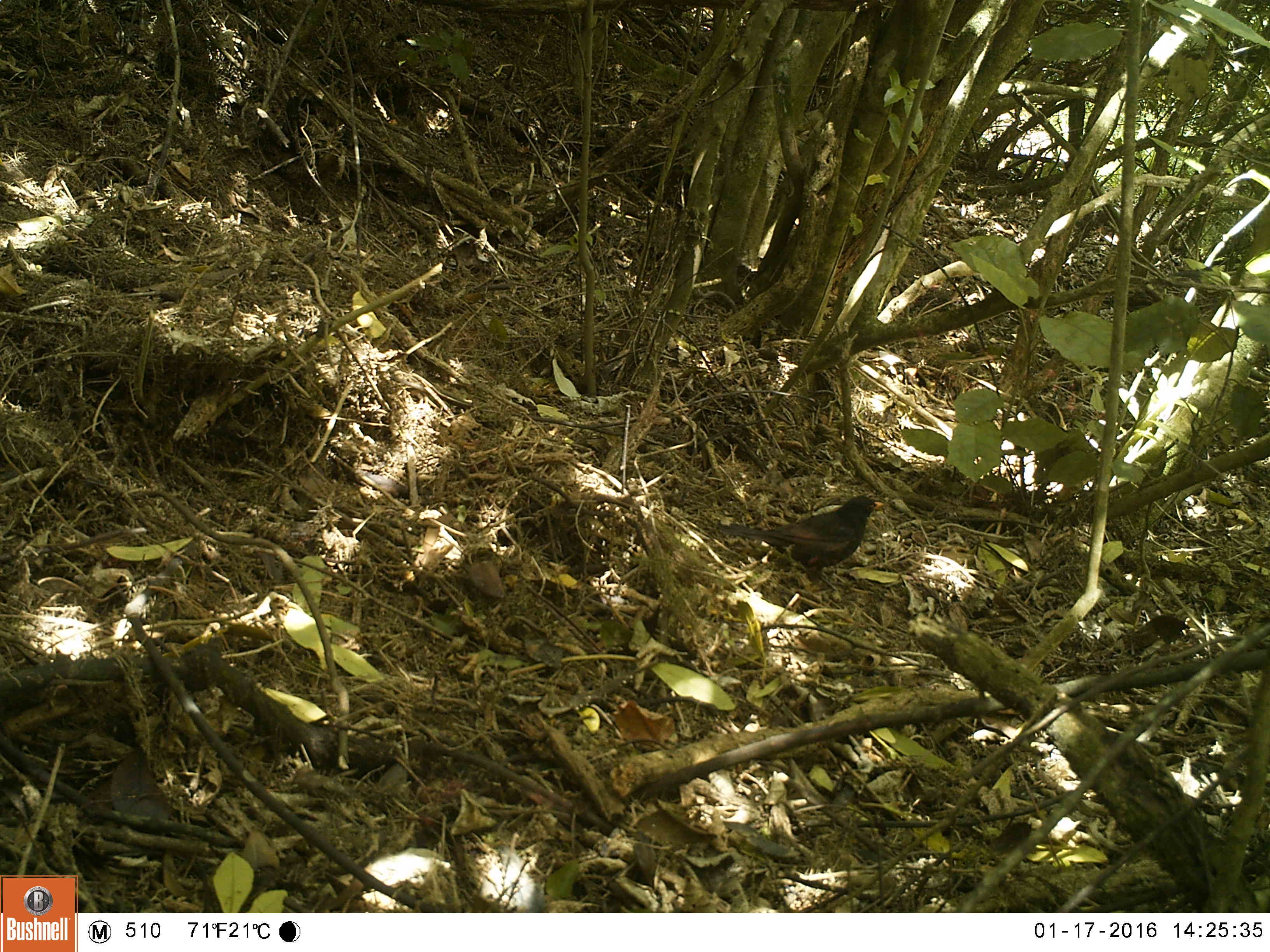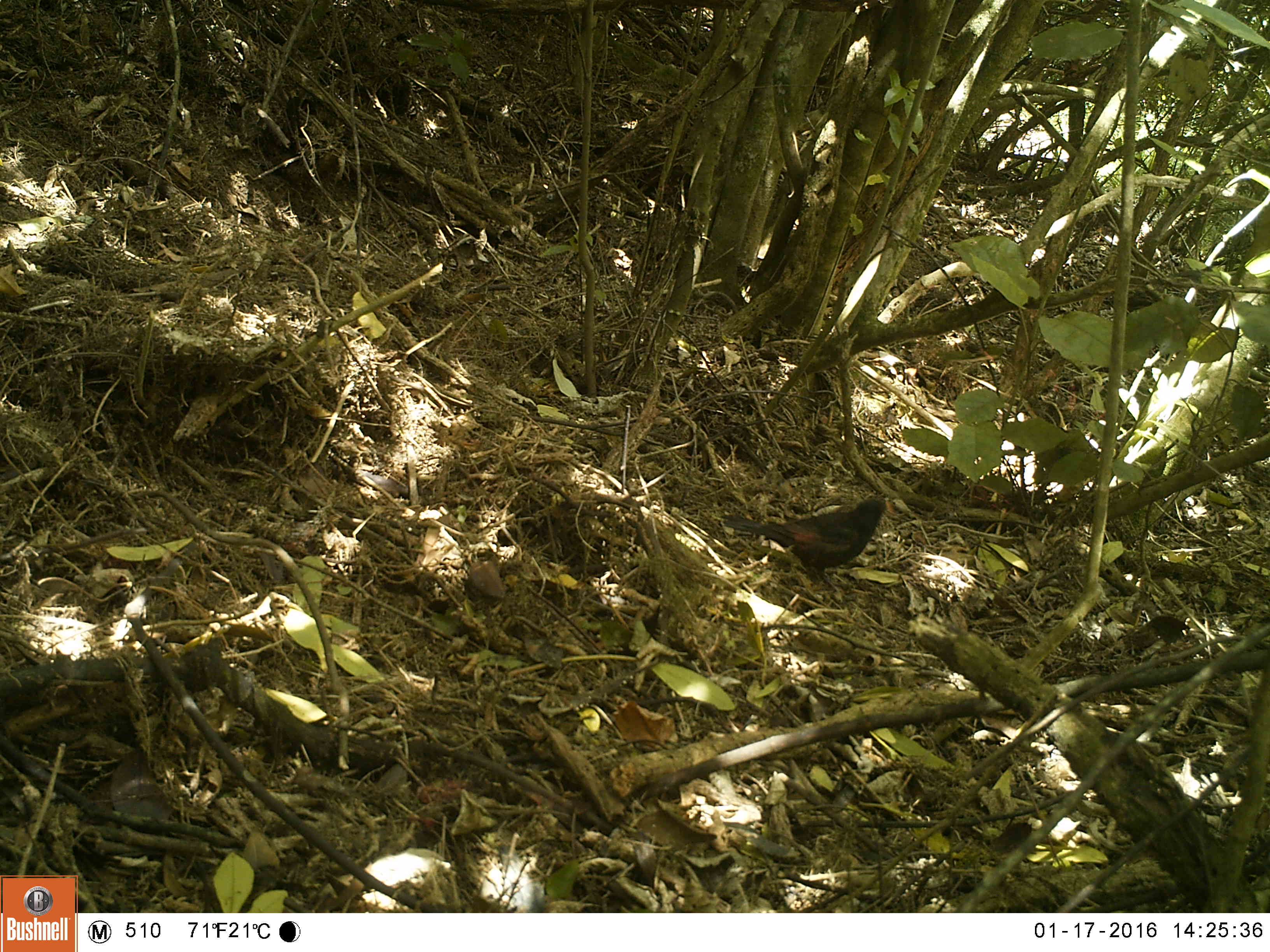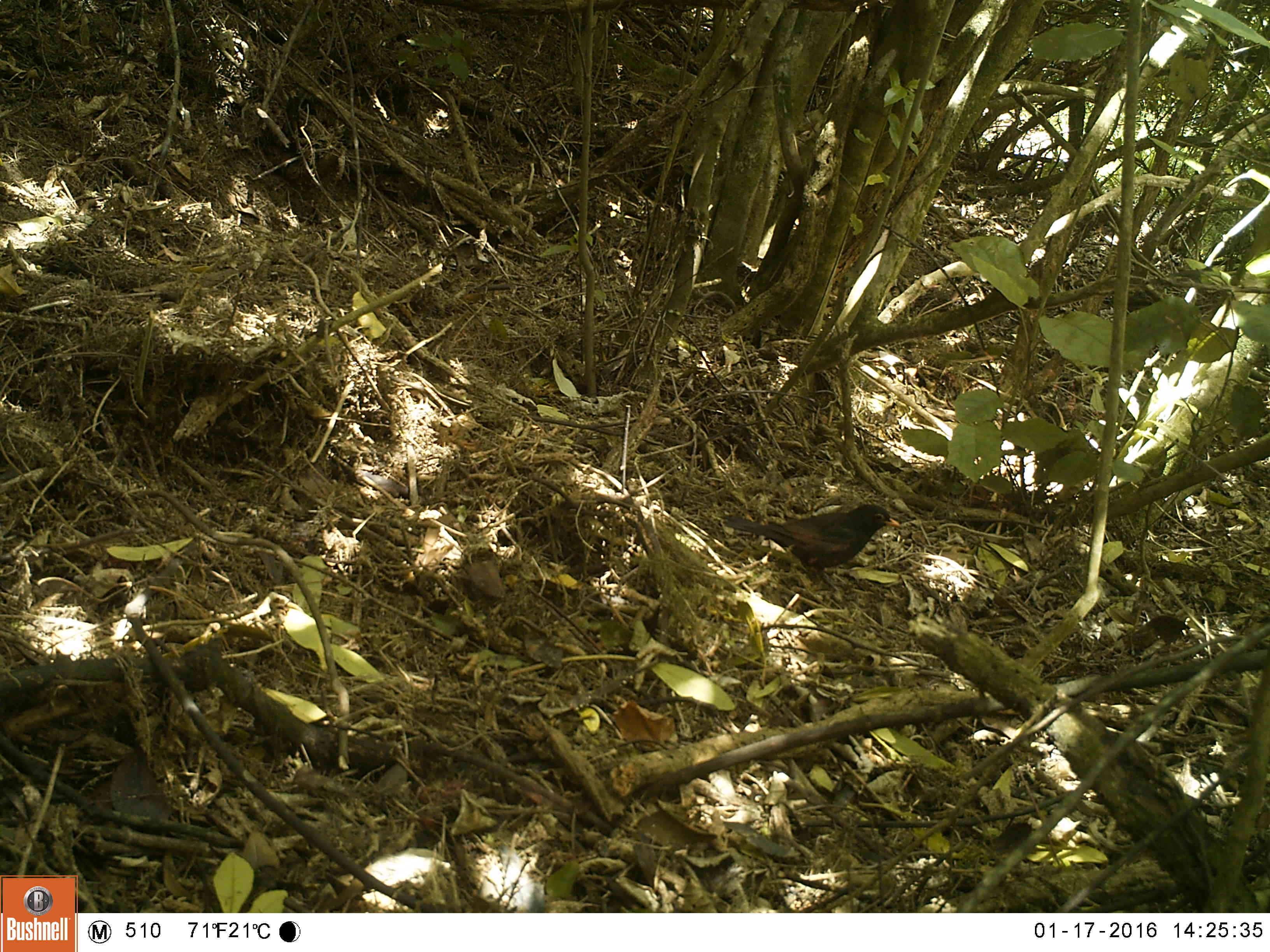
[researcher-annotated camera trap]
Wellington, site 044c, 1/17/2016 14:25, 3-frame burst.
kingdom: Animalia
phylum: Chordata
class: Aves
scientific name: Aves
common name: bird